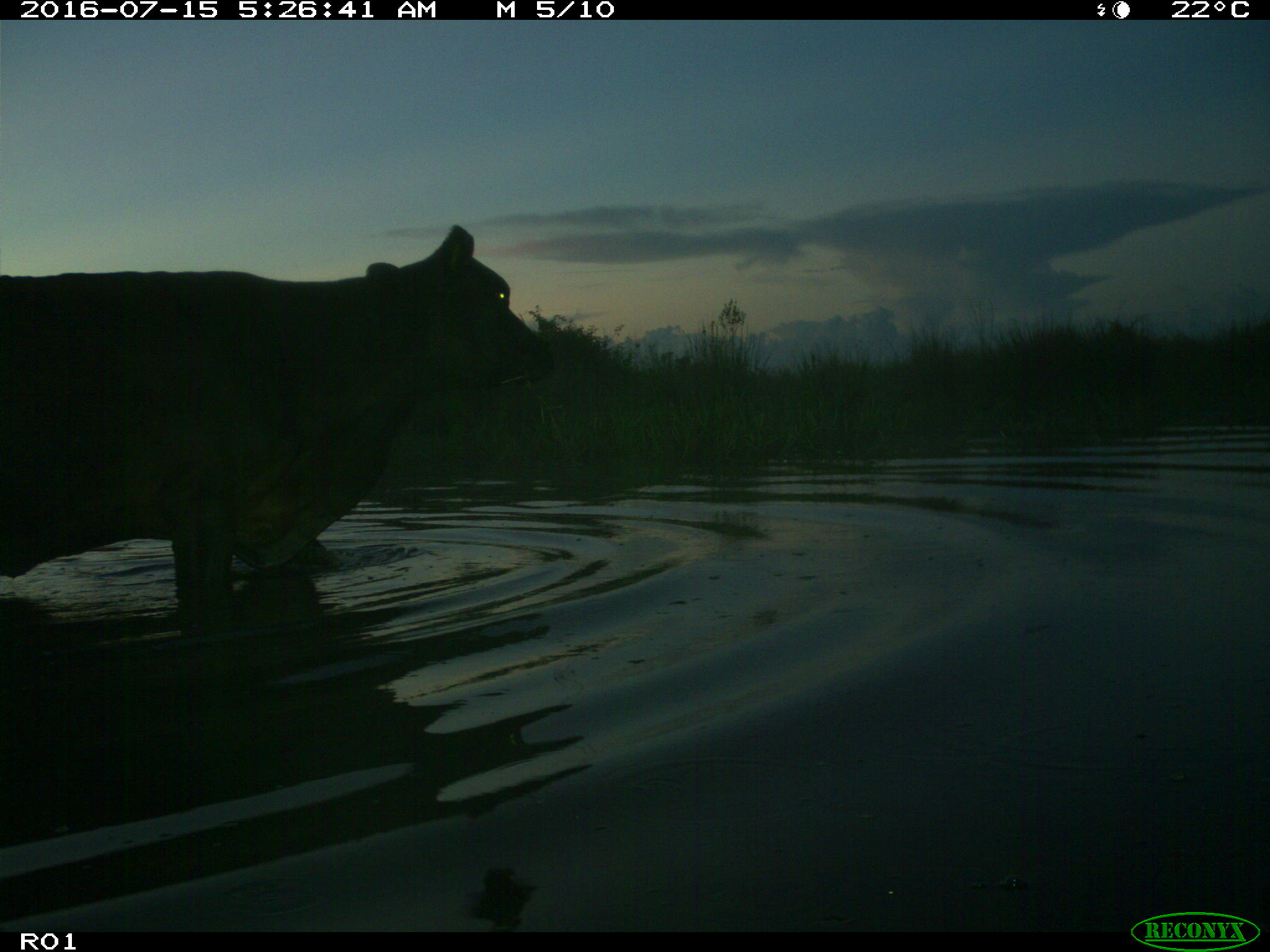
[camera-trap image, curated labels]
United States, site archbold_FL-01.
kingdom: Animalia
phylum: Chordata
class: Mammalia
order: Artiodactyla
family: Bovidae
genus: Bos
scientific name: Bos taurus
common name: domestic cow